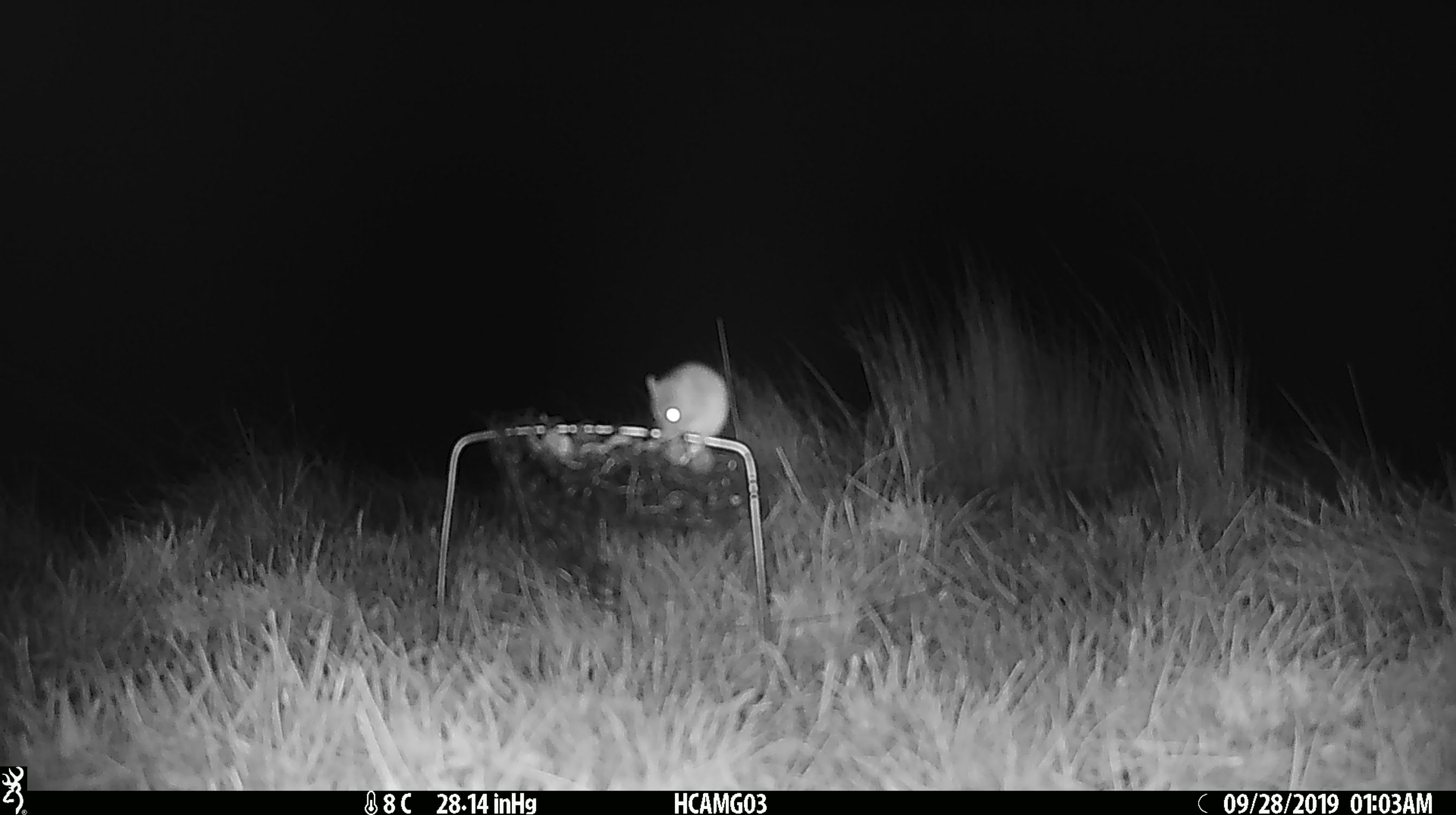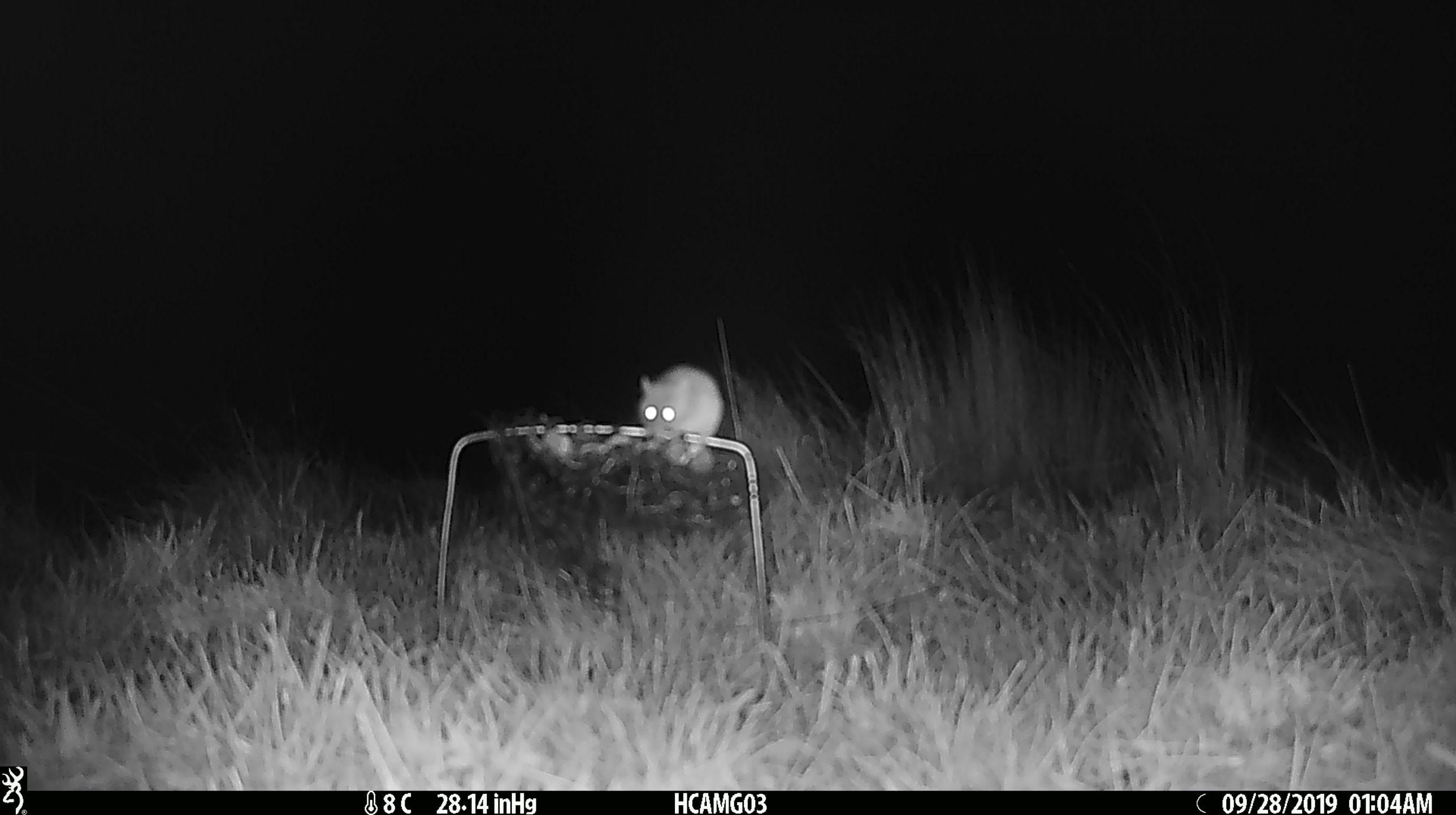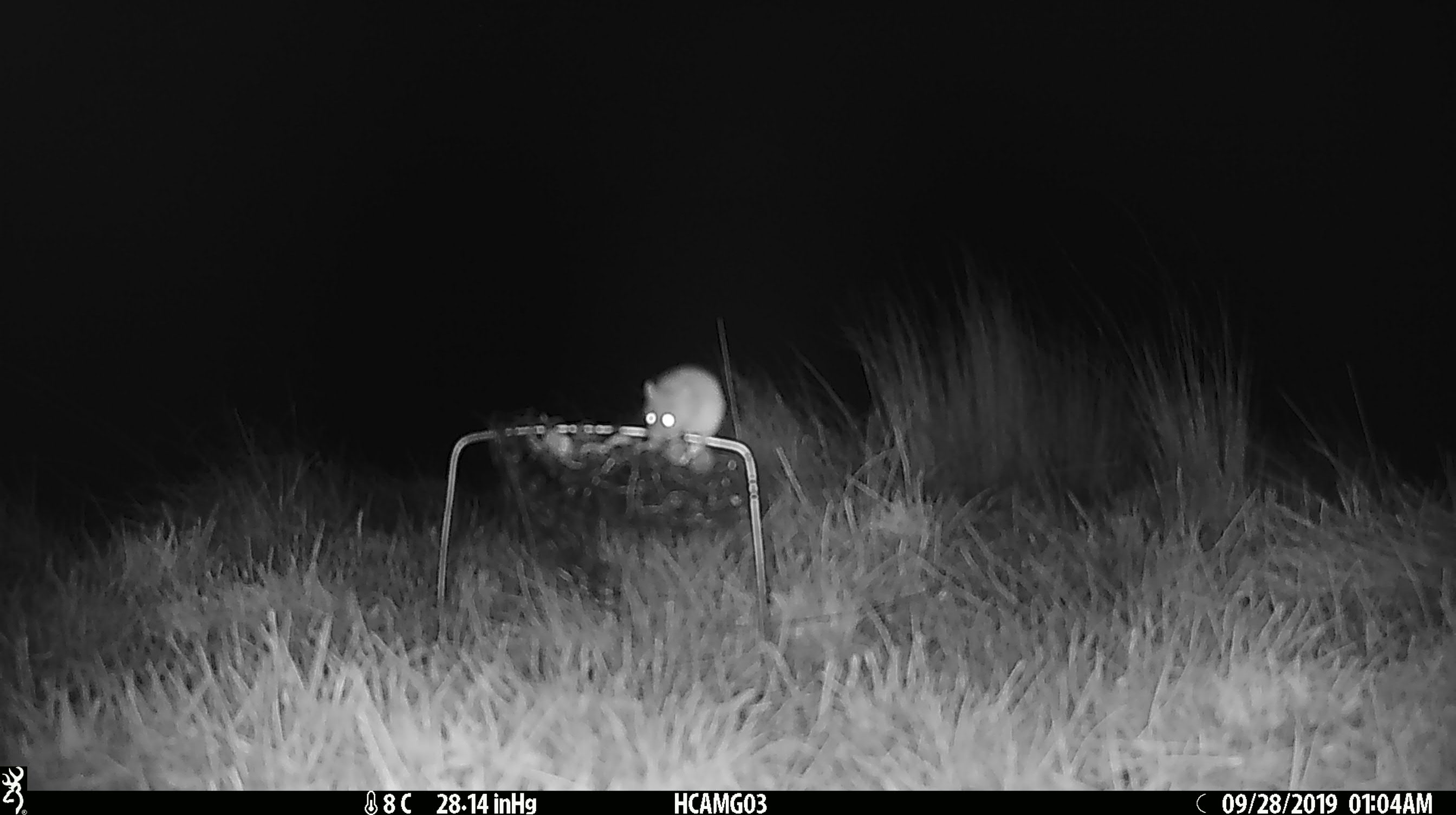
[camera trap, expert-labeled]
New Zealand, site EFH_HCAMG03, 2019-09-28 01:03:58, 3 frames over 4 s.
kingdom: Animalia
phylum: Chordata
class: Mammalia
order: Rodentia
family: Muridae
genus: Mus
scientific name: Mus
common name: mouse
Mouse (Mus).